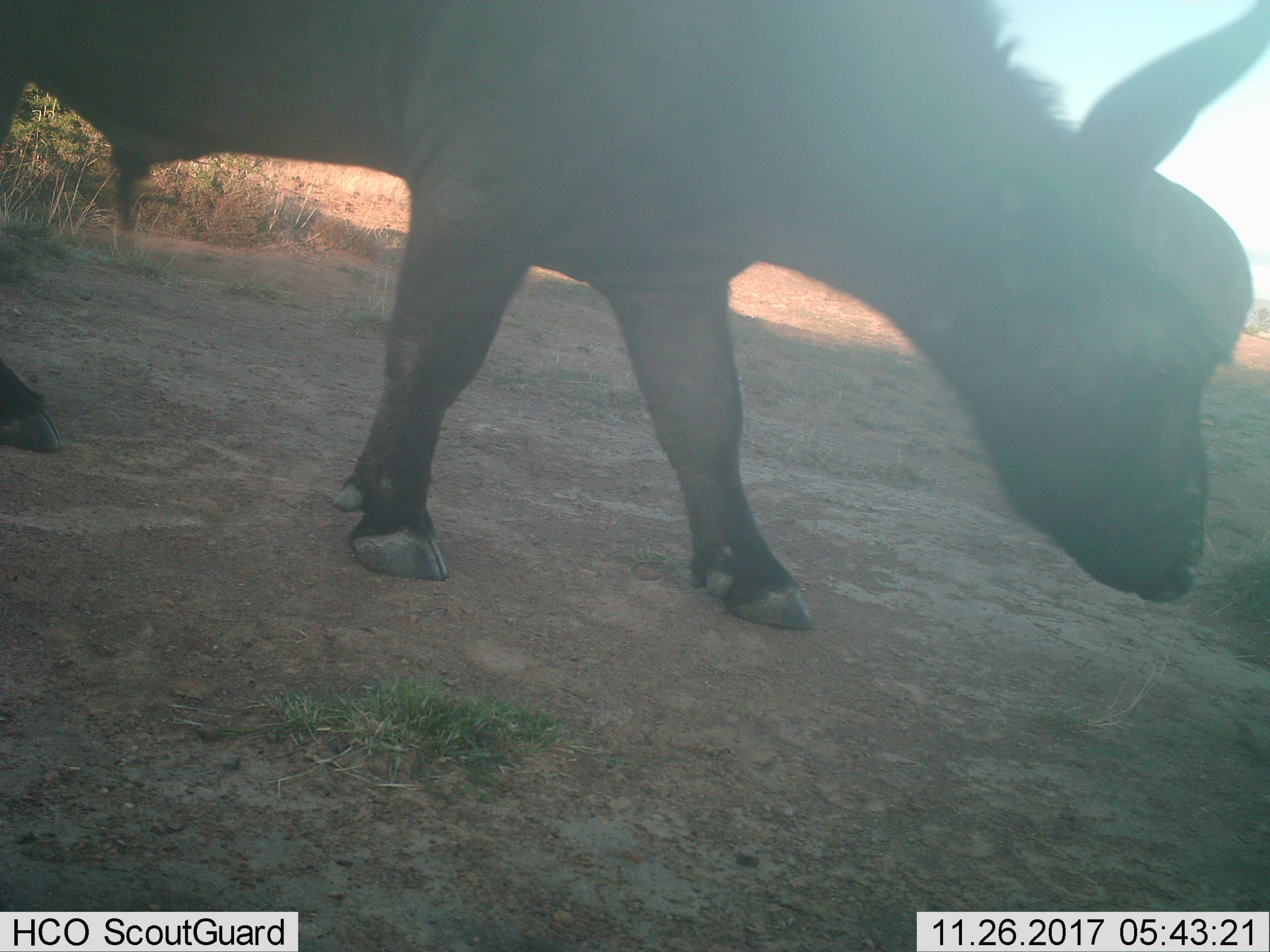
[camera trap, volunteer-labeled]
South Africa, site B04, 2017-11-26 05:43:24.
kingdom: Animalia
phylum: Chordata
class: Mammalia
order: Artiodactyla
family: Bovidae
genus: Syncerus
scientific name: Syncerus caffer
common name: cape buffalo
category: buffalo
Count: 1.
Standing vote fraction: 29%.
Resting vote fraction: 0%.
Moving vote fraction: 57%.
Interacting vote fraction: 0%.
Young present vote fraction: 0%.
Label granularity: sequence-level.